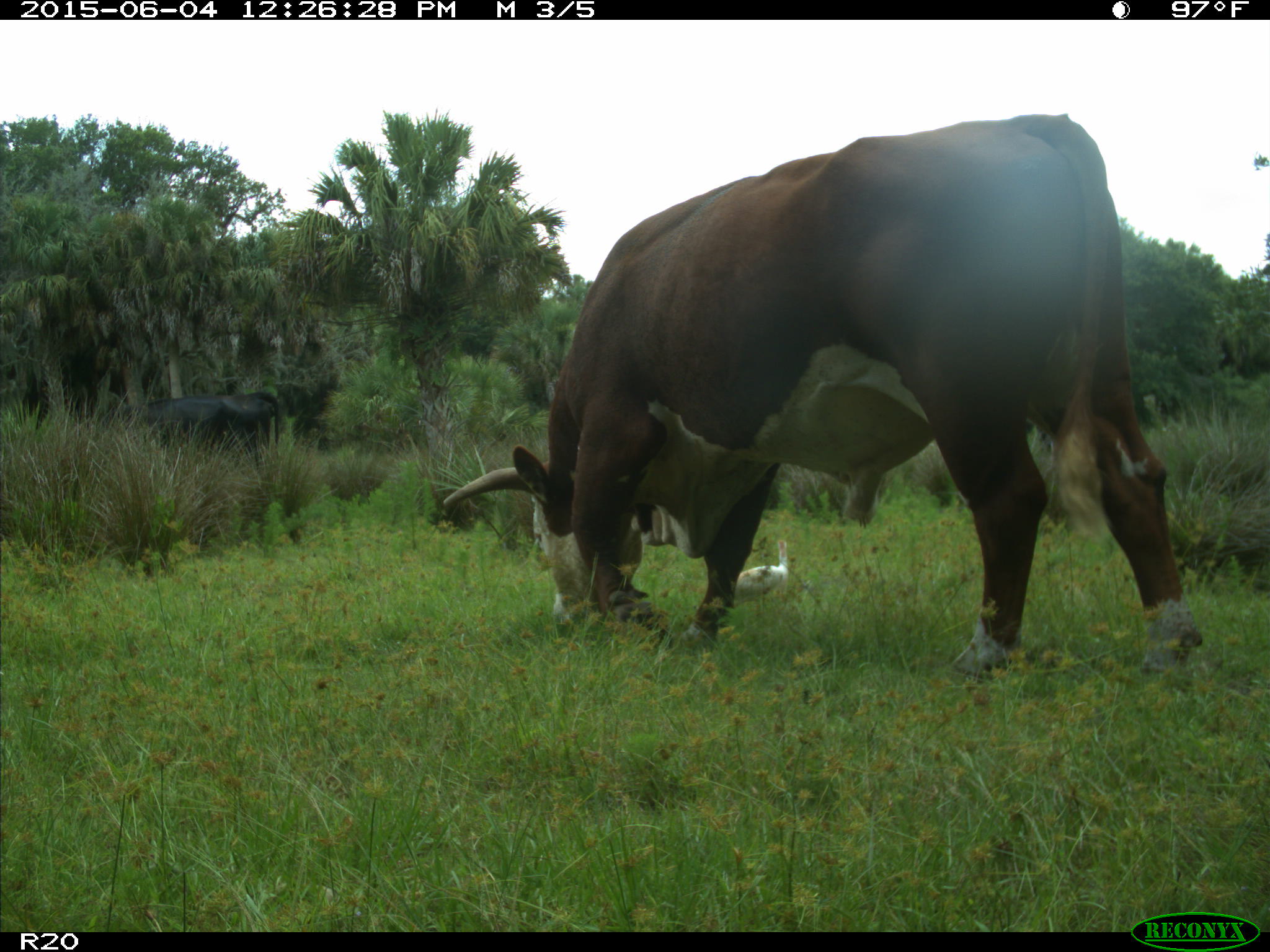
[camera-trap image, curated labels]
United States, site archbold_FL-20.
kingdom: Animalia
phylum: Chordata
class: Mammalia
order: Artiodactyla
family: Bovidae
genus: Bos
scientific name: Bos taurus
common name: domestic cow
Bos taurus (domestic cow).